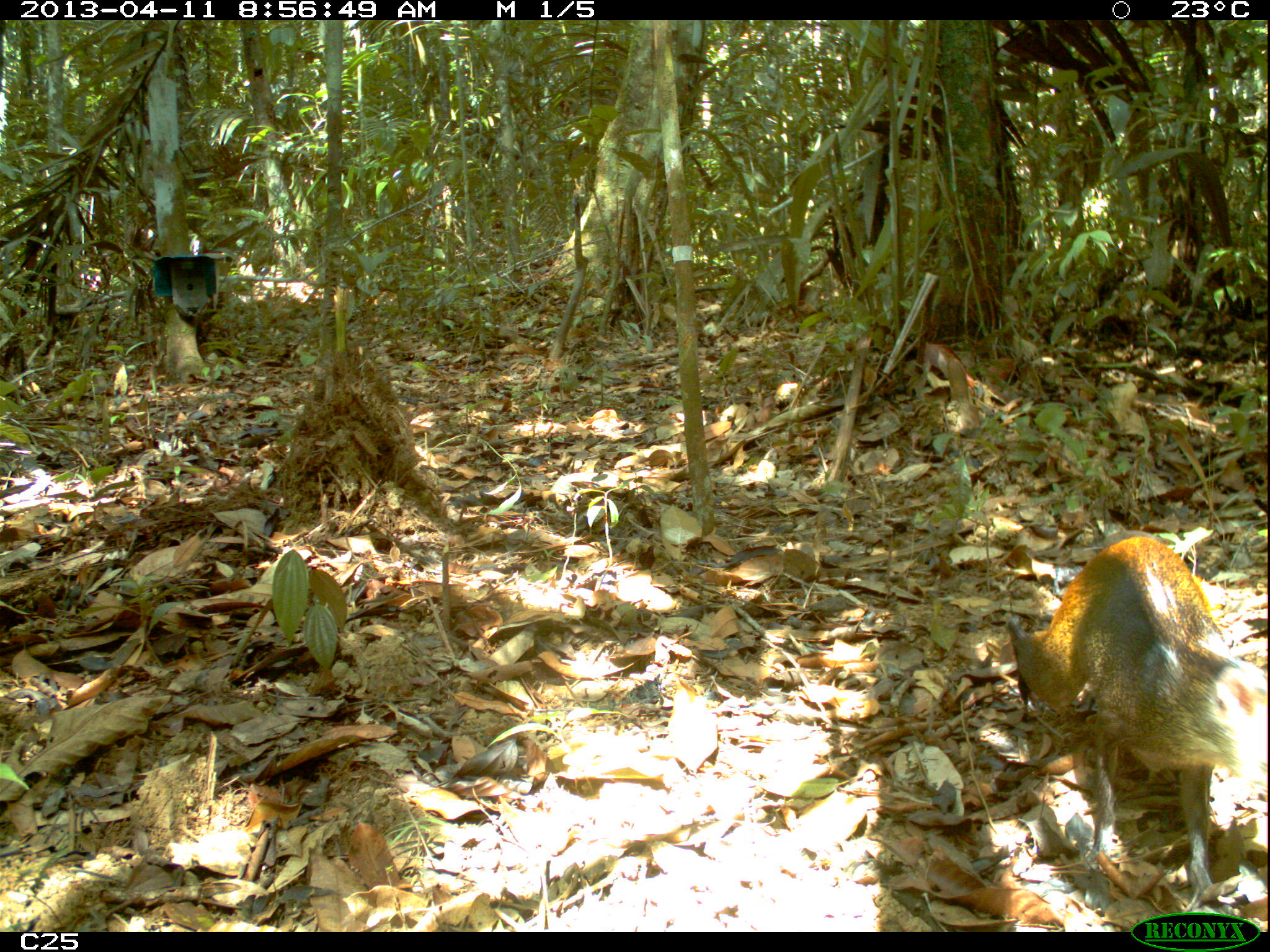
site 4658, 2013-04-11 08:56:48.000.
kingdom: Animalia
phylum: Chordata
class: Mammalia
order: Rodentia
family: Dasyproctidae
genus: Dasyprocta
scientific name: Dasyprocta leporina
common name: red-rumped agouti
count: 1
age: adult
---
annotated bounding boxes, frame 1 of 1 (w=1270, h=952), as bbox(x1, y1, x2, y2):
dasyprocta leporina: bbox(1002, 529, 1267, 913)